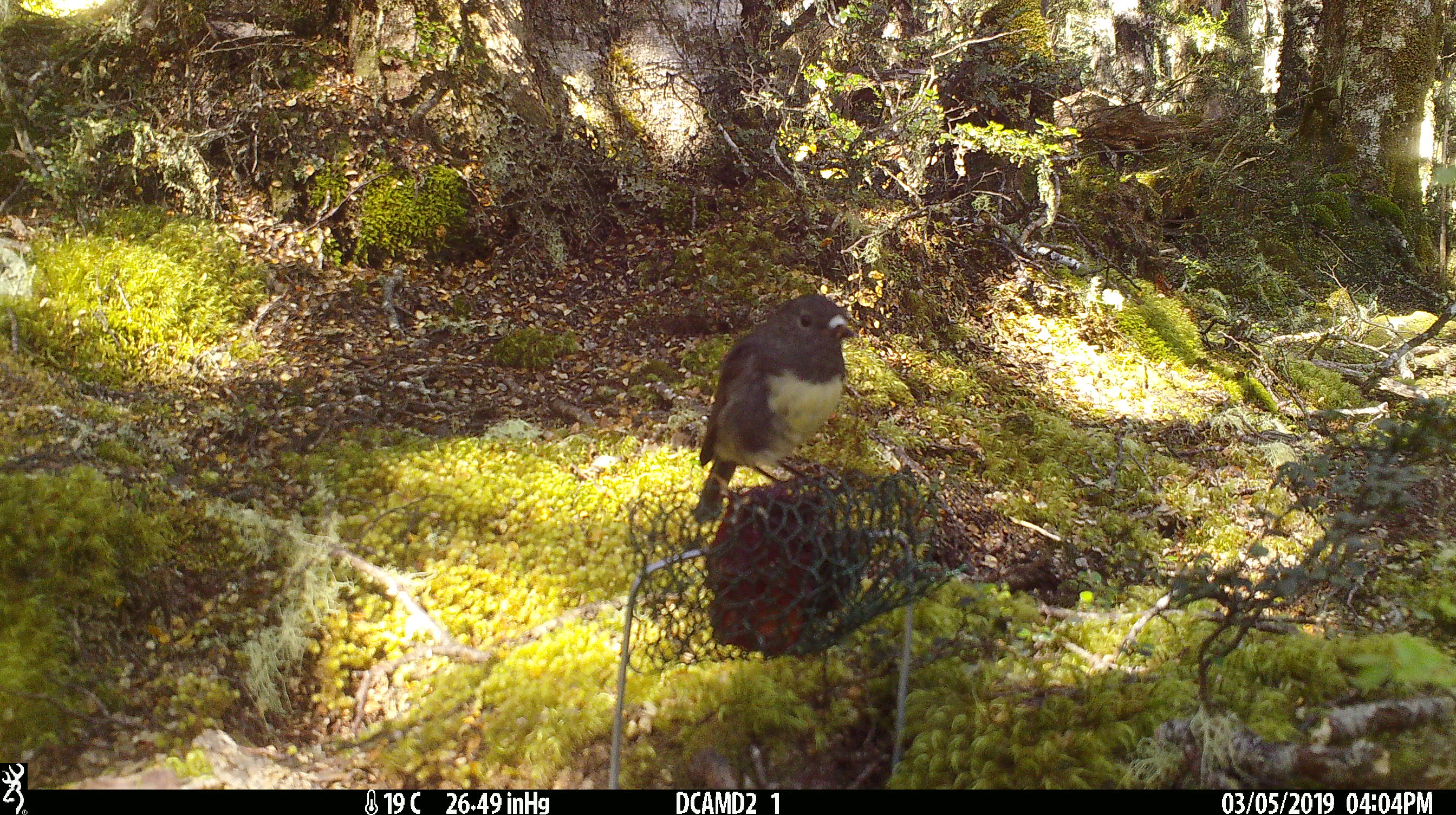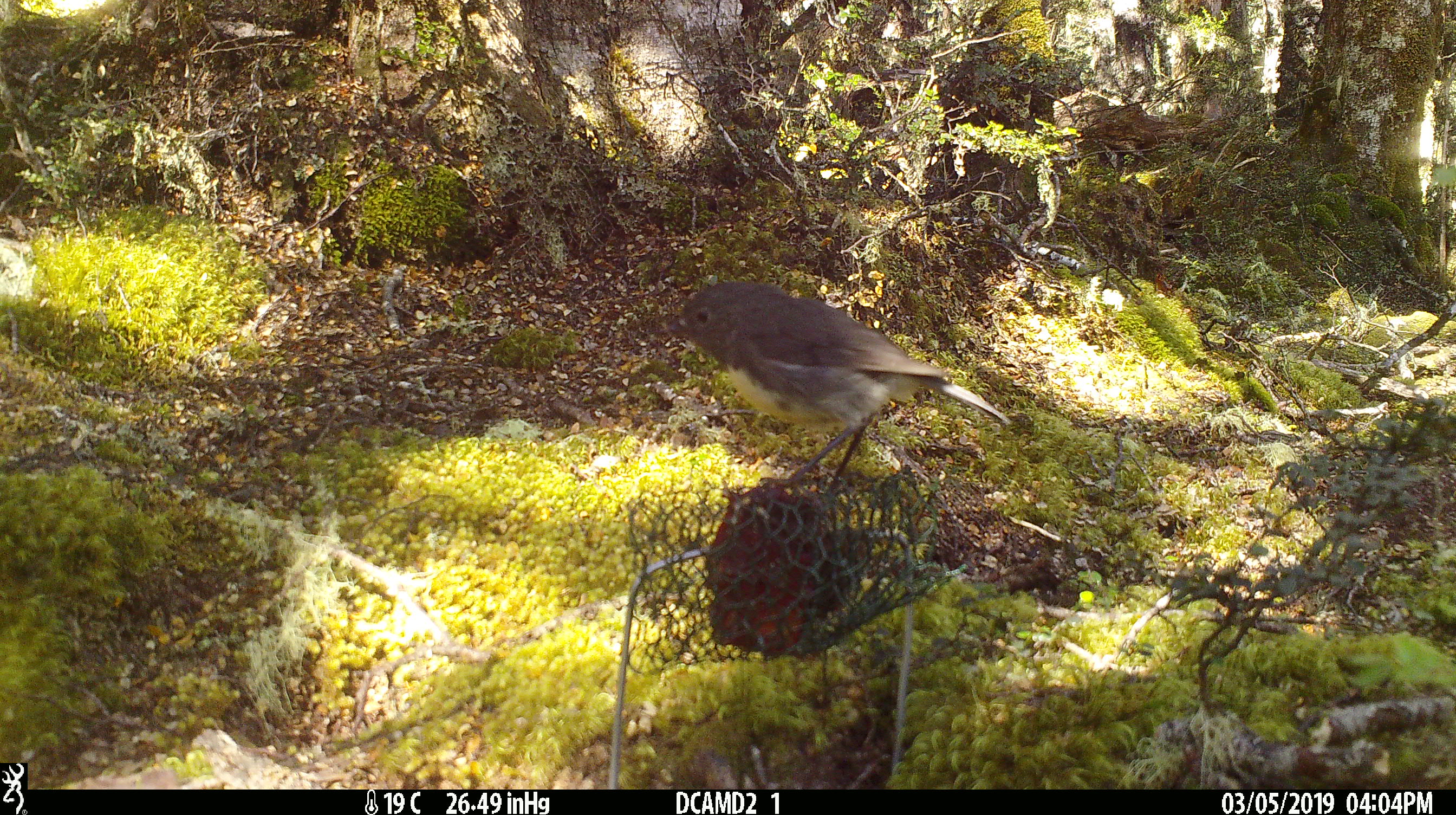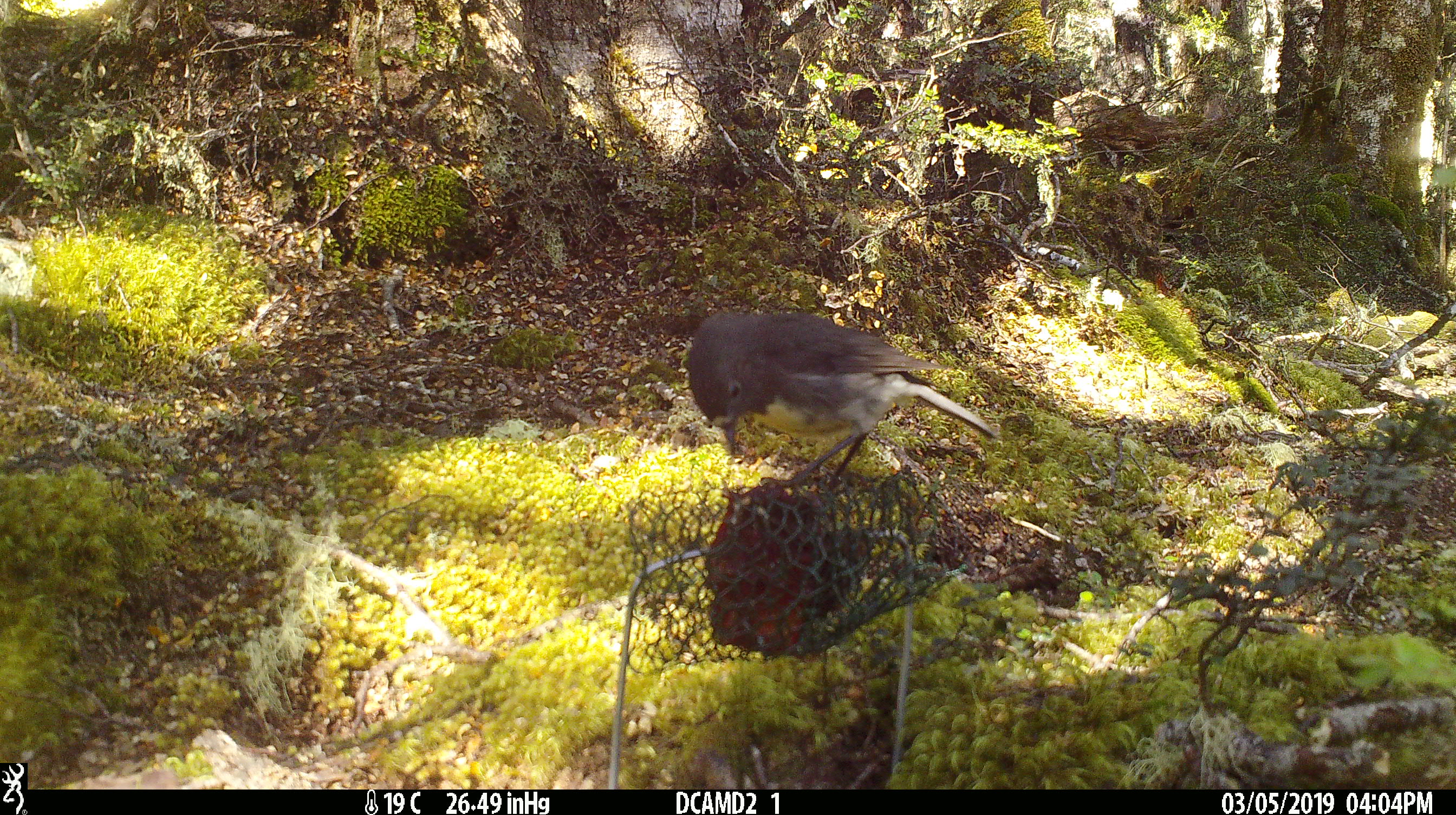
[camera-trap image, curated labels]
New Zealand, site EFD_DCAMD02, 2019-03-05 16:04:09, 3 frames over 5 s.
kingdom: Animalia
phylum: Chordata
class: Aves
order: Passeriformes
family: Petroicidae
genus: Petroica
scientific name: Petroica australis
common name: new zealand robin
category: robin